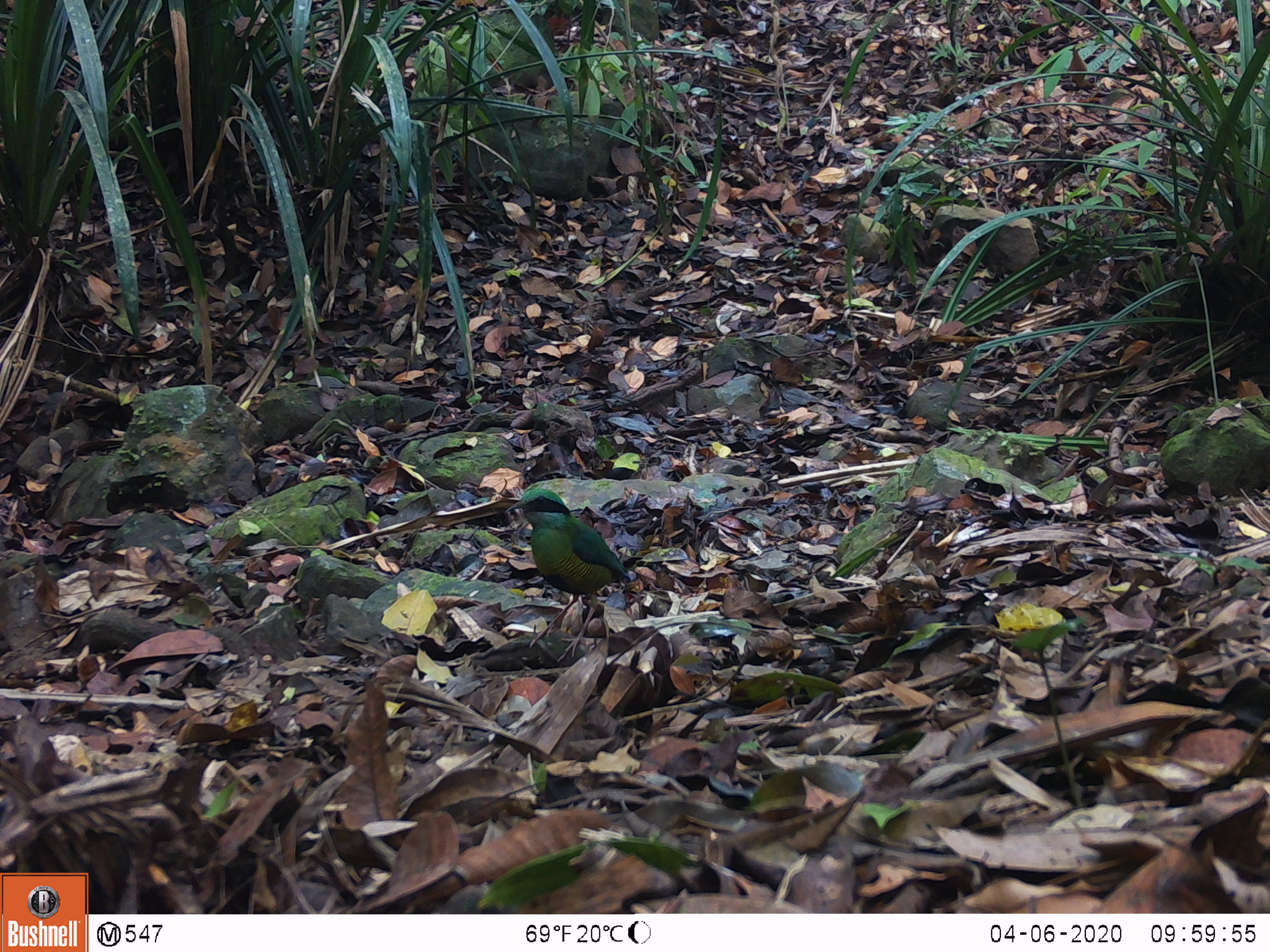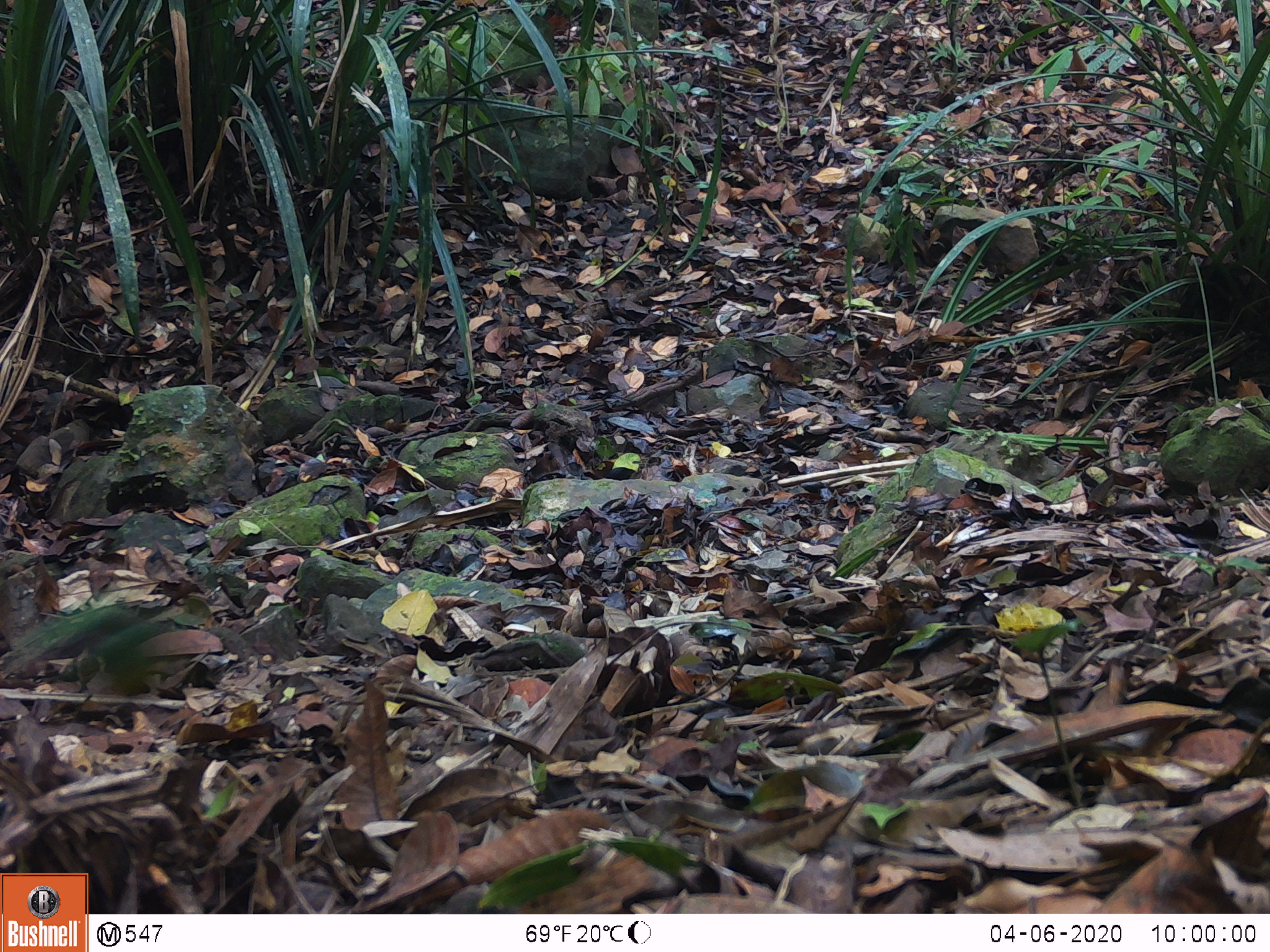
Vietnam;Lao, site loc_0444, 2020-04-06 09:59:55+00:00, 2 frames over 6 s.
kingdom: Animalia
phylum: Chordata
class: Aves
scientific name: Aves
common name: bird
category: unidentified bird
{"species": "unidentified bird (bird) (Aves)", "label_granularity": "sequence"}